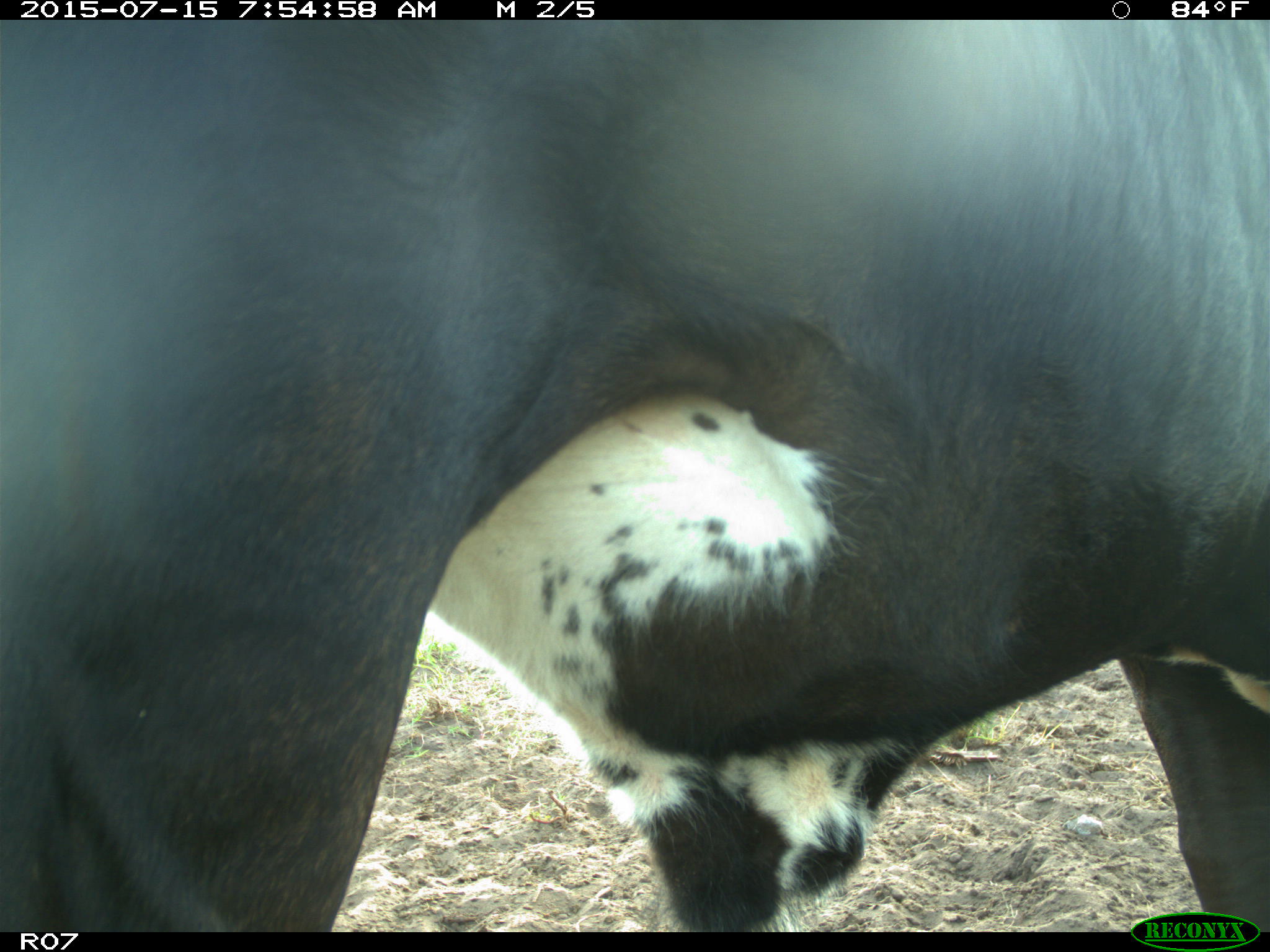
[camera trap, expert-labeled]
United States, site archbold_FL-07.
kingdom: Animalia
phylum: Chordata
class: Mammalia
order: Artiodactyla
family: Bovidae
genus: Bos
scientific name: Bos taurus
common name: domestic cow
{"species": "Bos taurus (domestic cow)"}